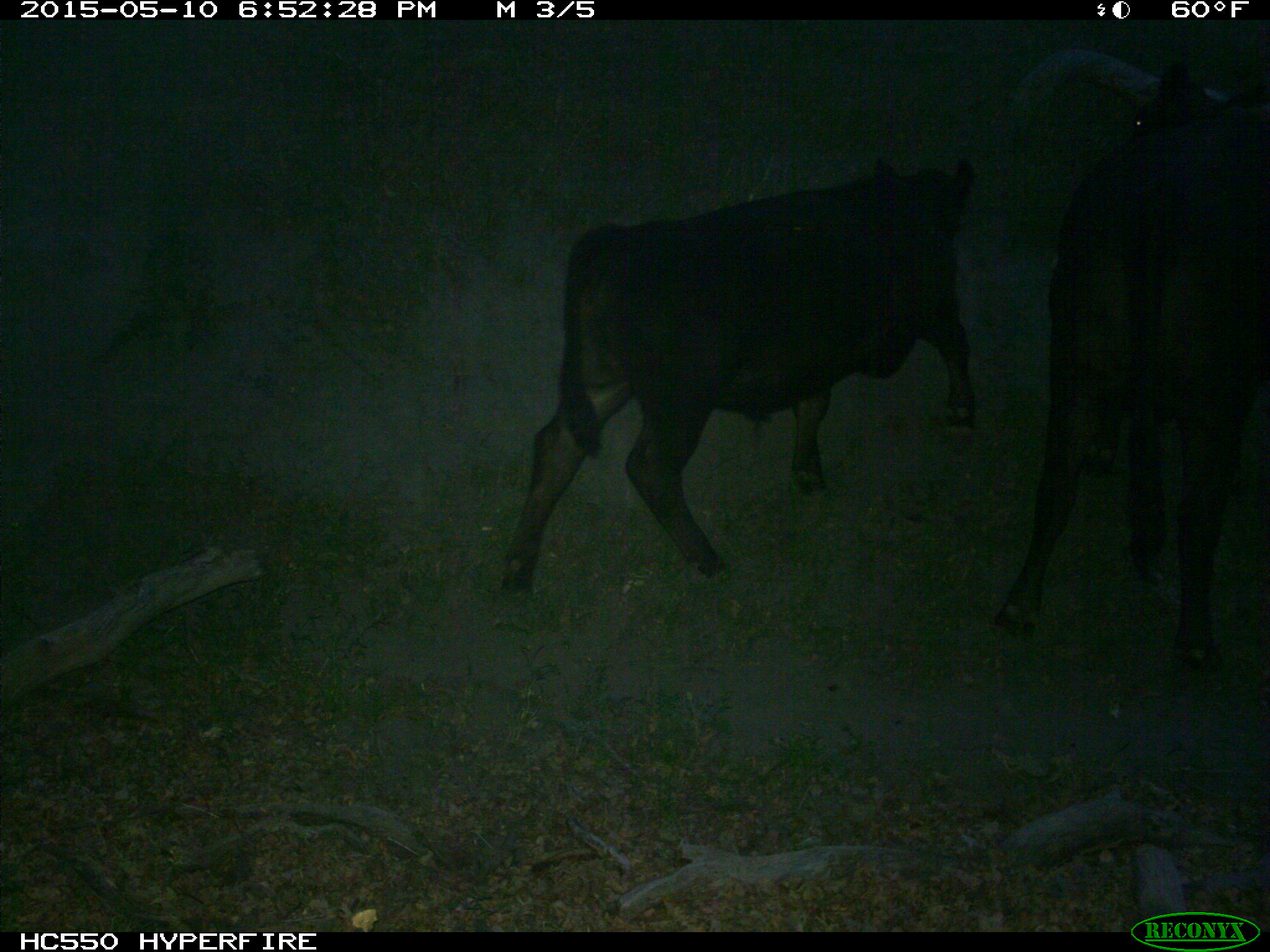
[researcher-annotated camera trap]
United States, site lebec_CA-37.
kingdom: Animalia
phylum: Chordata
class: Mammalia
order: Artiodactyla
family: Bovidae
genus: Bos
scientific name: Bos taurus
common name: domestic cow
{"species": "Bos taurus (domestic cow)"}